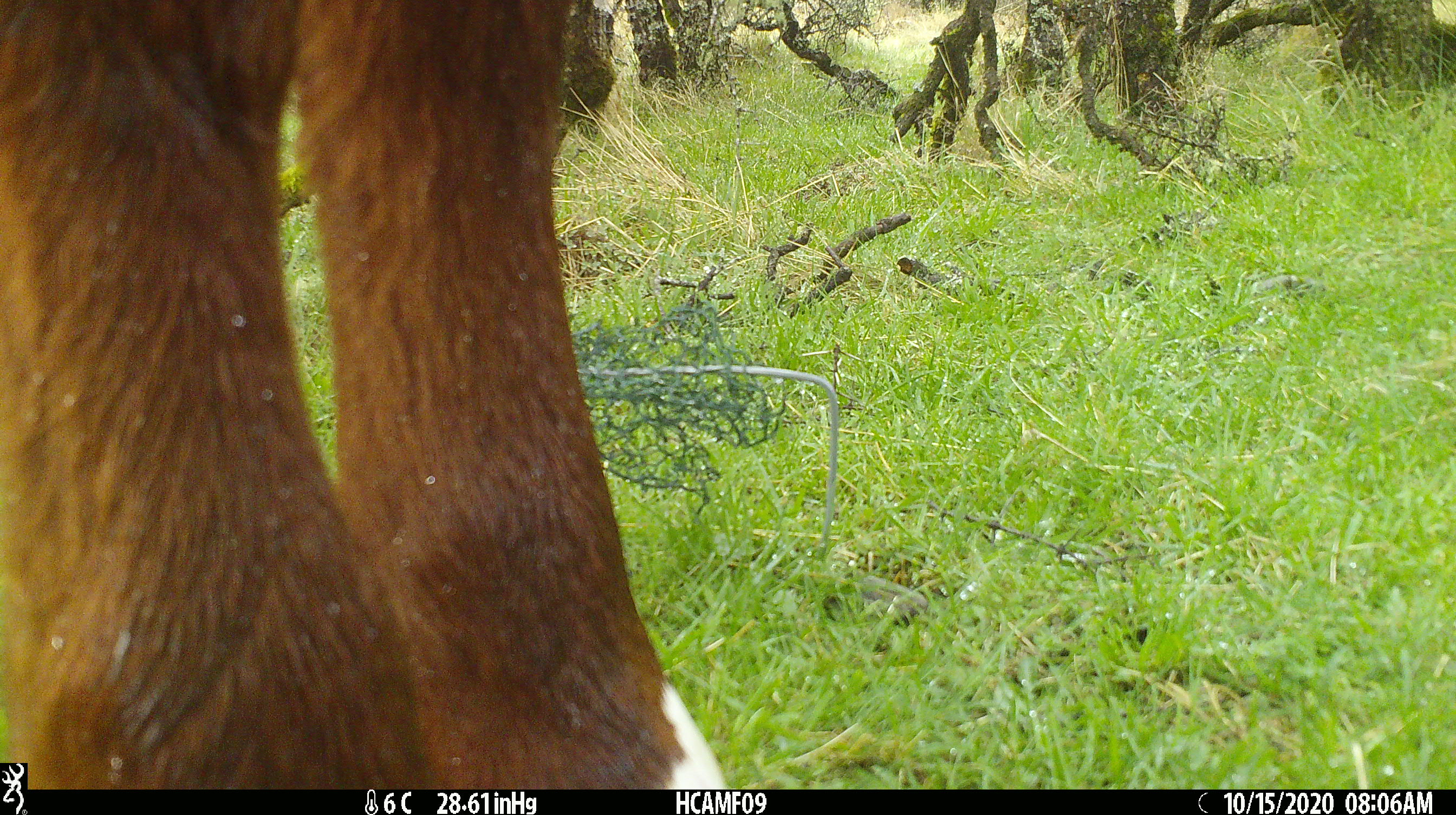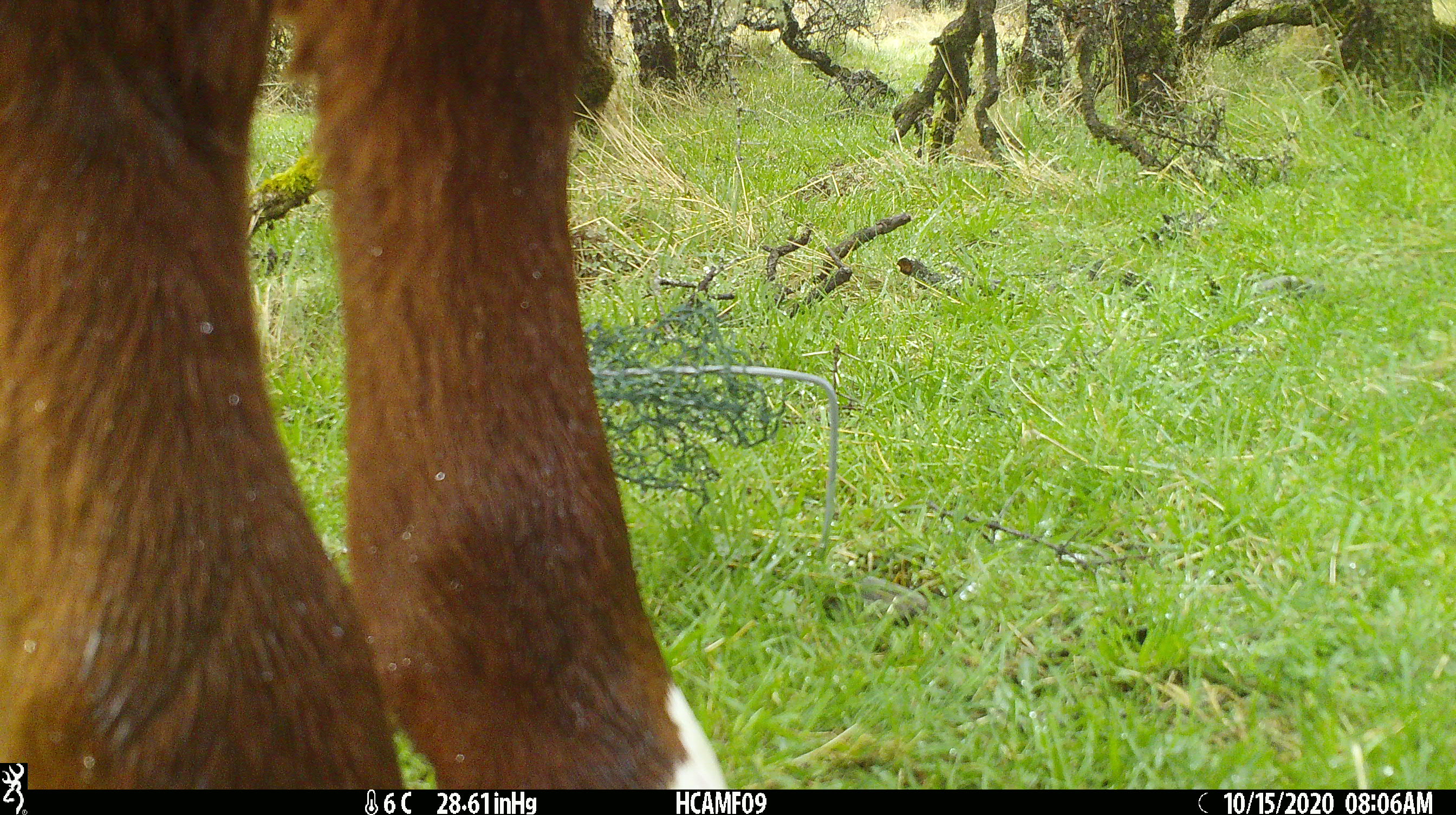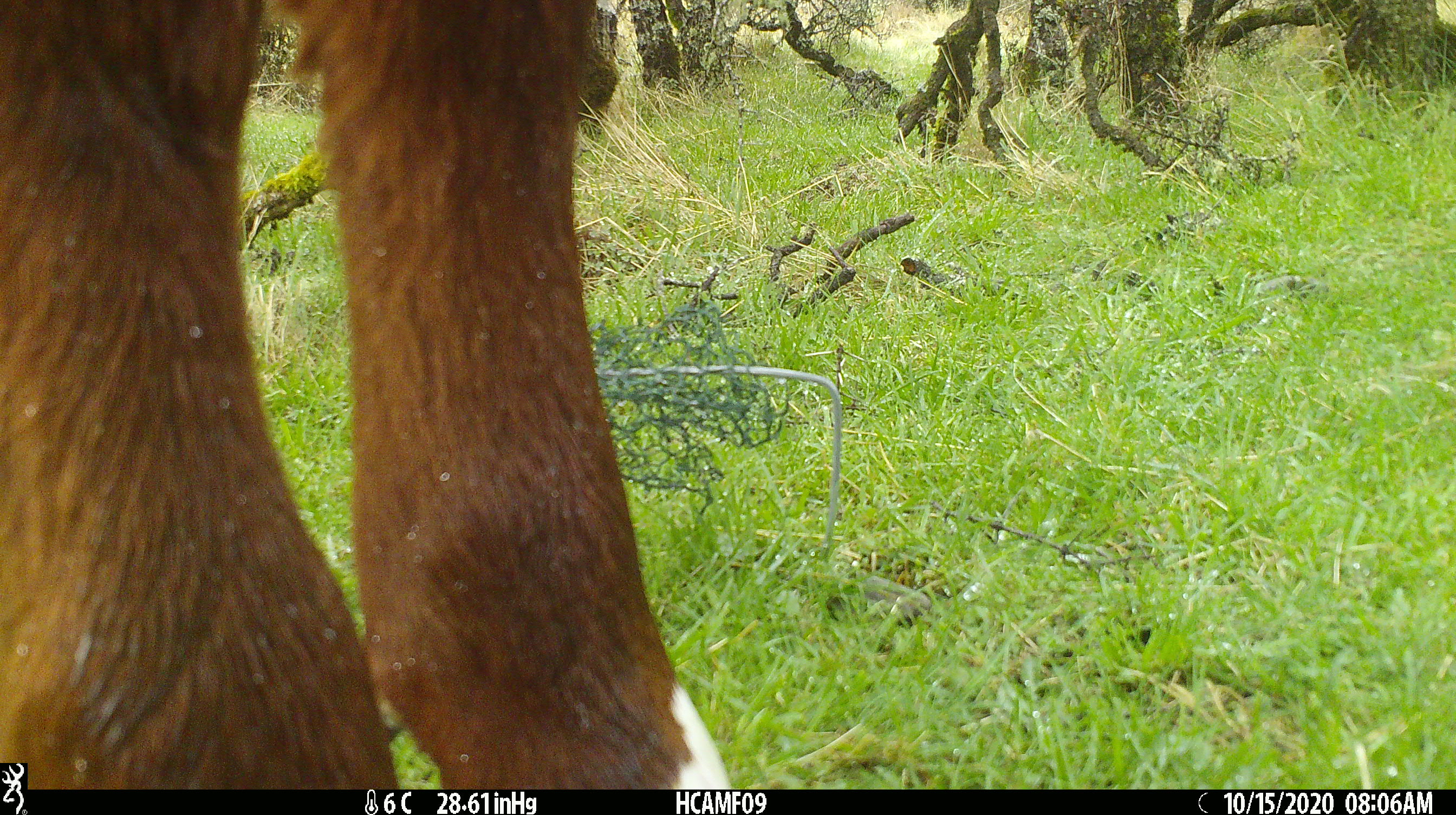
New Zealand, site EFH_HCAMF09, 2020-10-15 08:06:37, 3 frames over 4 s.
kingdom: Animalia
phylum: Chordata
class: Mammalia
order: Artiodactyla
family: Bovidae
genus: Bos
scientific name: Bos taurus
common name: domestic cow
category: cow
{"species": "cow (domestic cow) (Bos taurus)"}